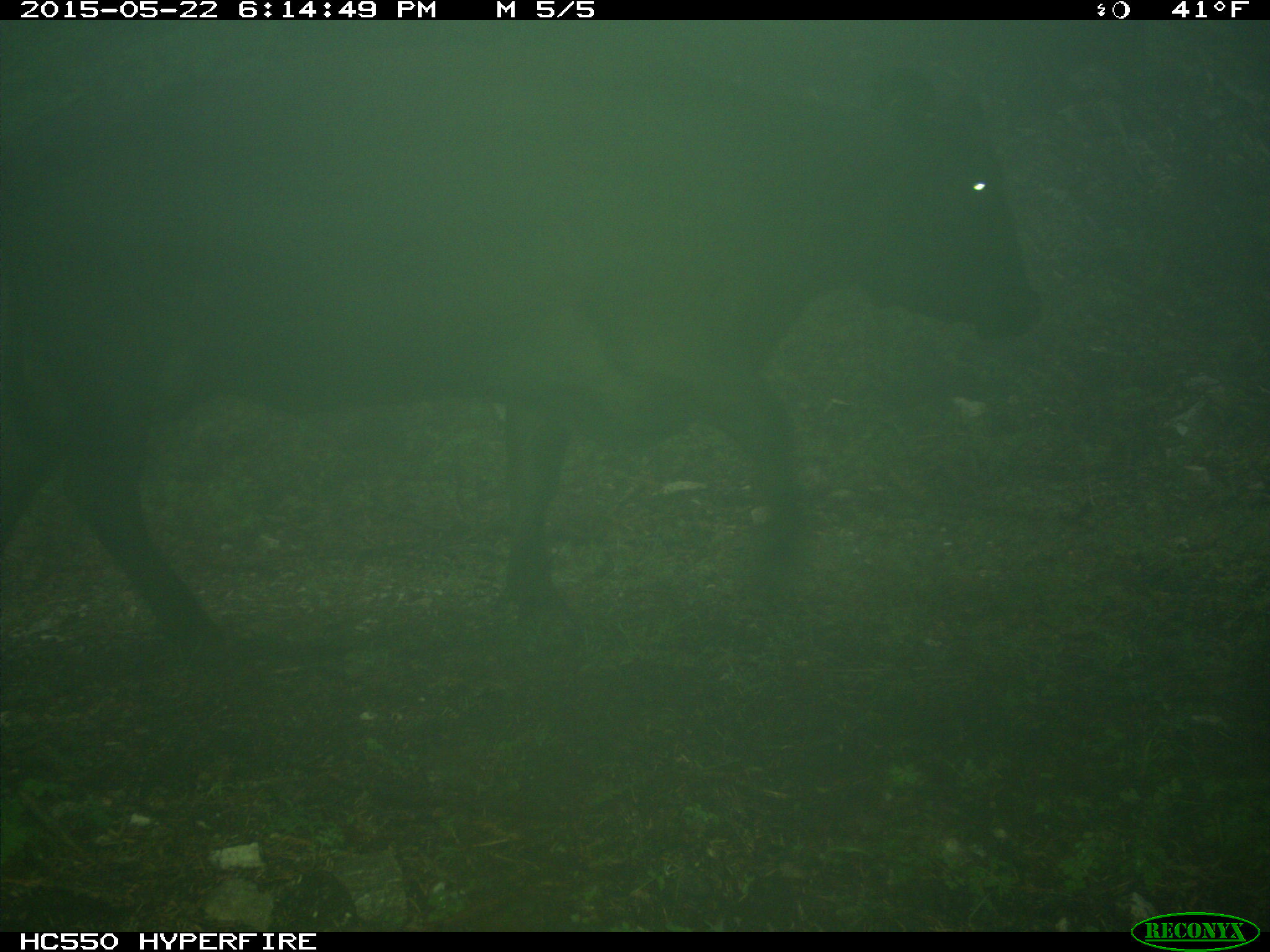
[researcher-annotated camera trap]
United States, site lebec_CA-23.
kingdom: Animalia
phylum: Chordata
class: Mammalia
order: Artiodactyla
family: Bovidae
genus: Bos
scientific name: Bos taurus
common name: domestic cow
Bos taurus (domestic cow).